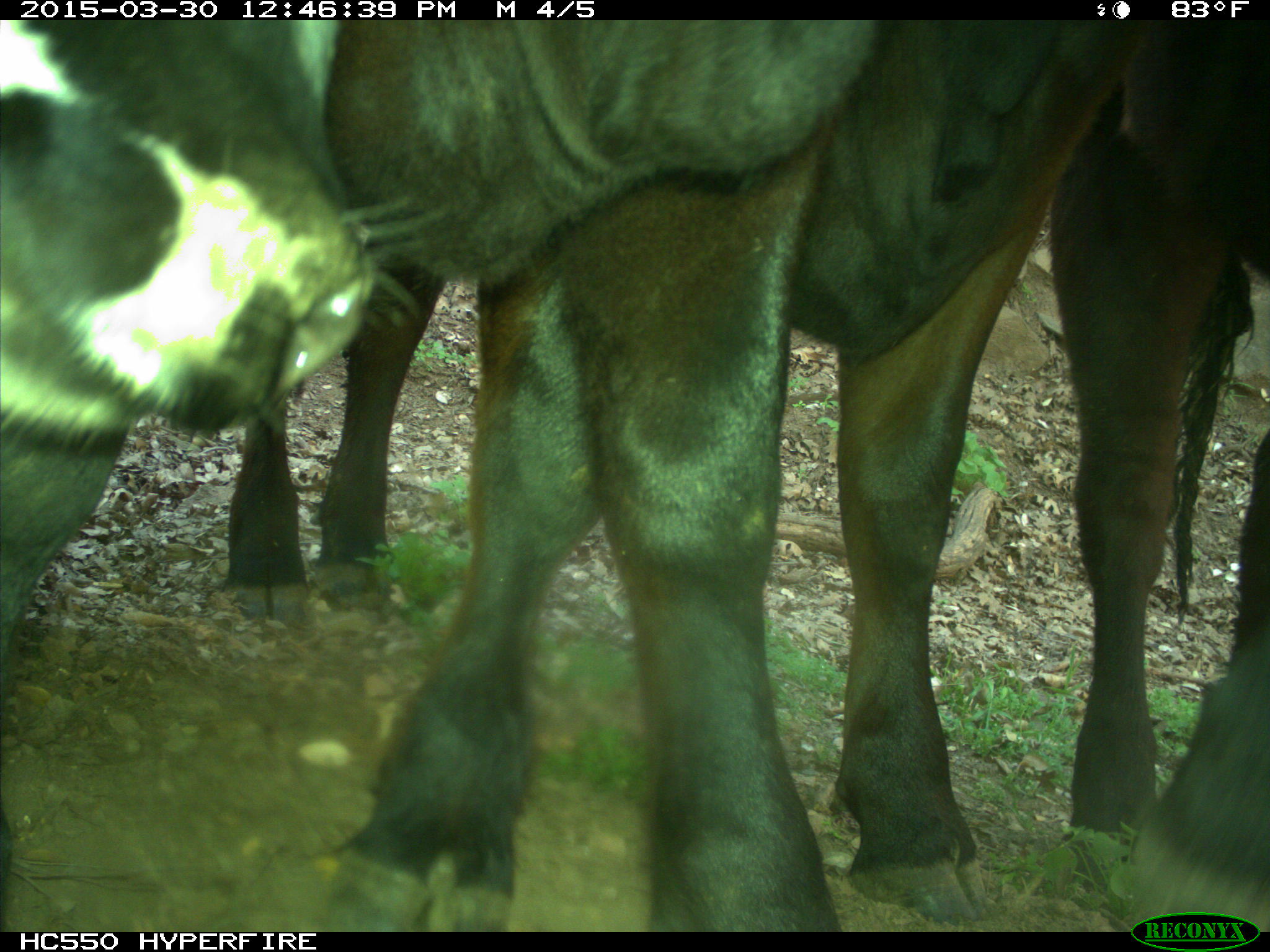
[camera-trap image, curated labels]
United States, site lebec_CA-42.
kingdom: Animalia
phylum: Chordata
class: Mammalia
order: Artiodactyla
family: Bovidae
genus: Bos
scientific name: Bos taurus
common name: domestic cow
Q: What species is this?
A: Bos taurus (domestic cow).